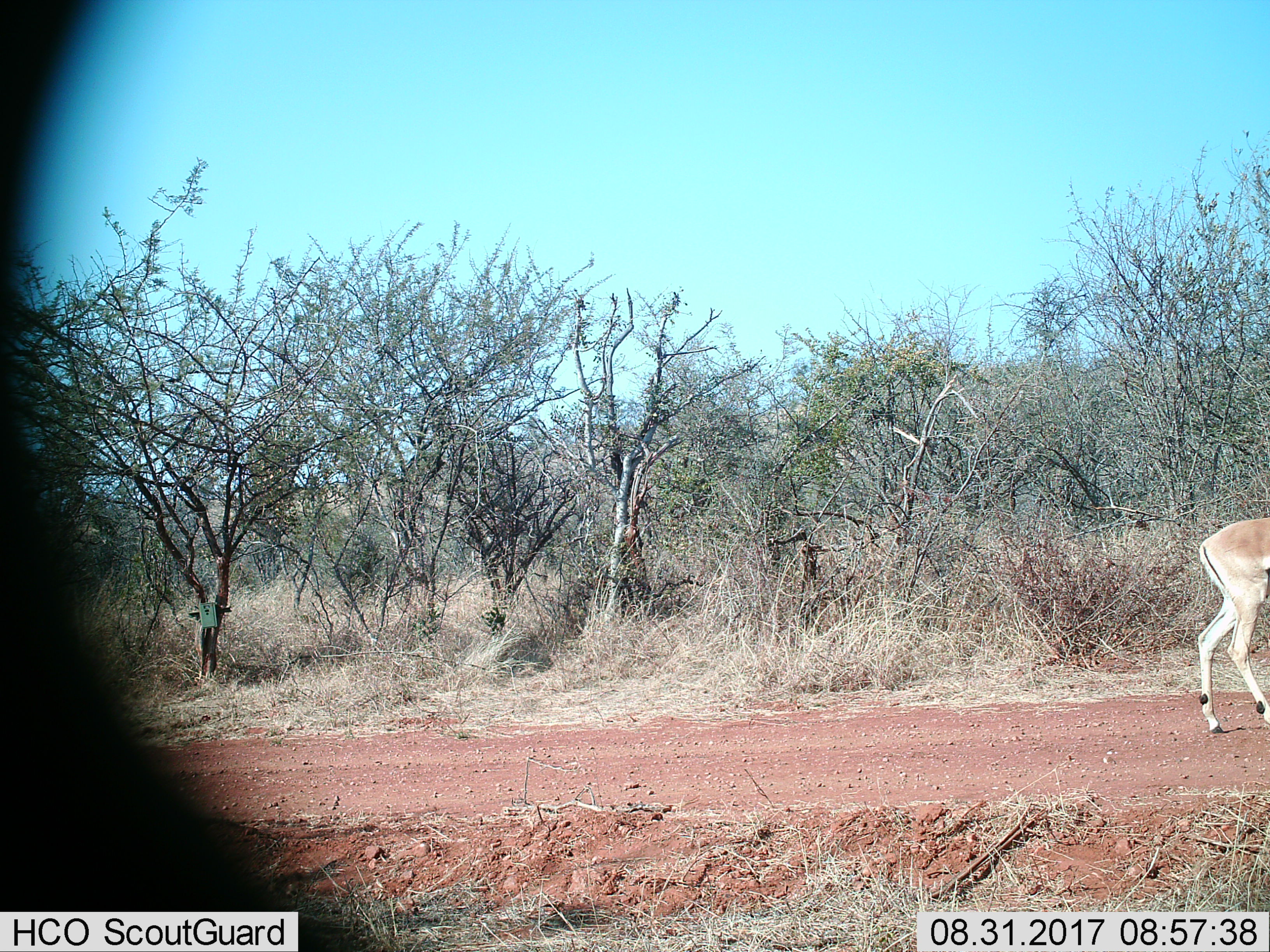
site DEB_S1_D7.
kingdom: Animalia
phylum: Chordata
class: Mammalia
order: Artiodactyla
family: Bovidae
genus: Aepyceros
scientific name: Aepyceros melampus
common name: impala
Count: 1.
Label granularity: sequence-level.